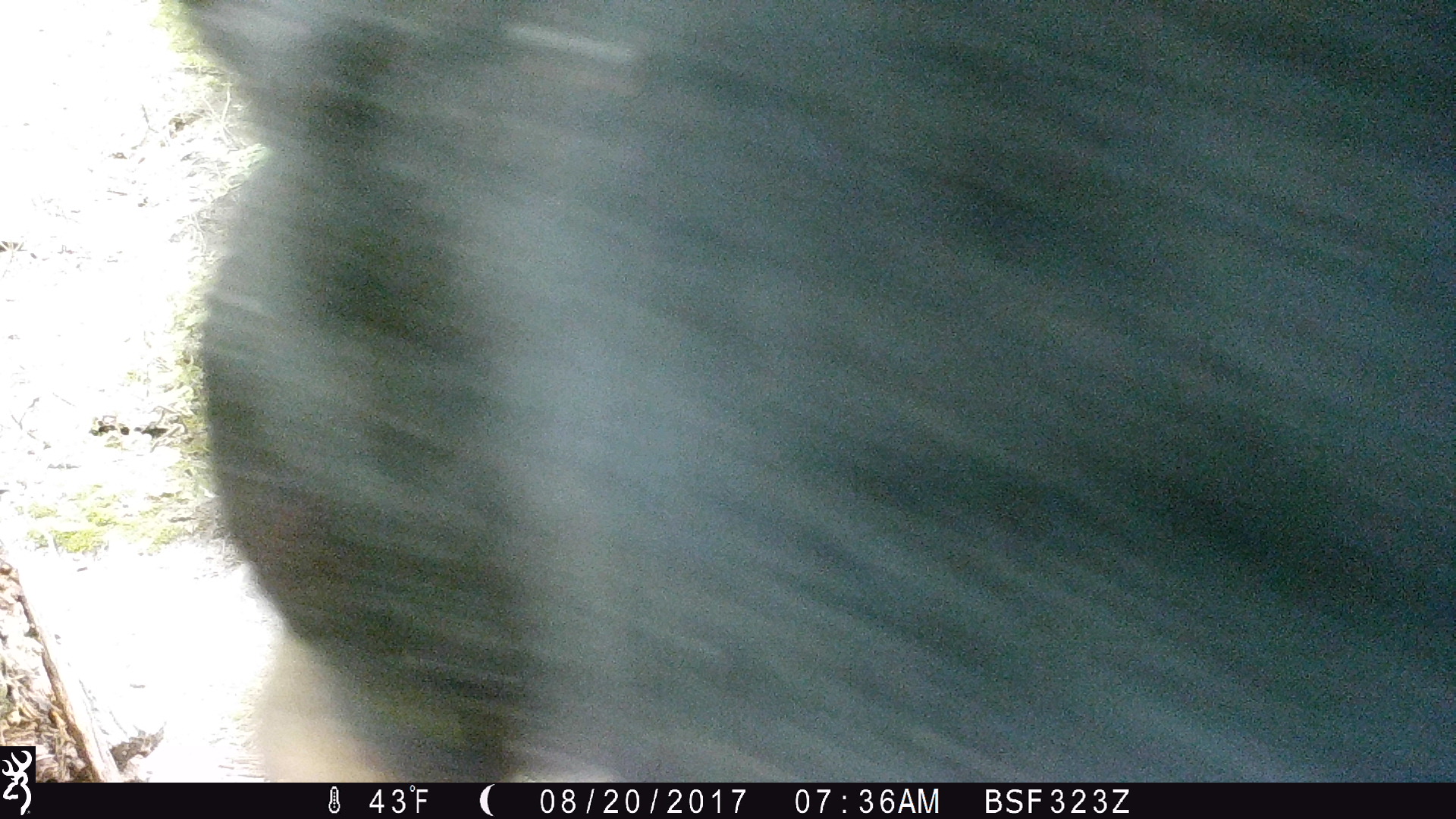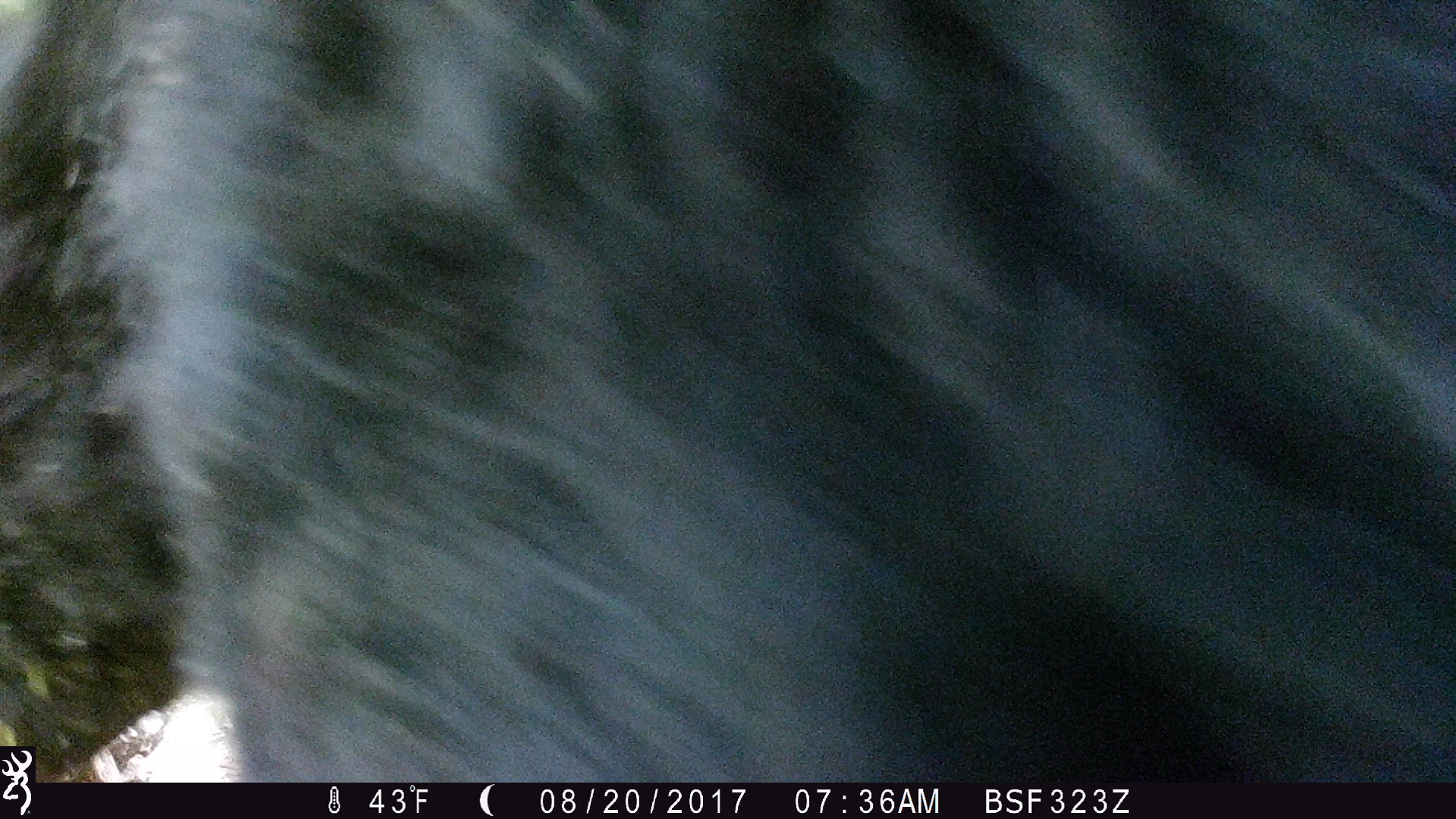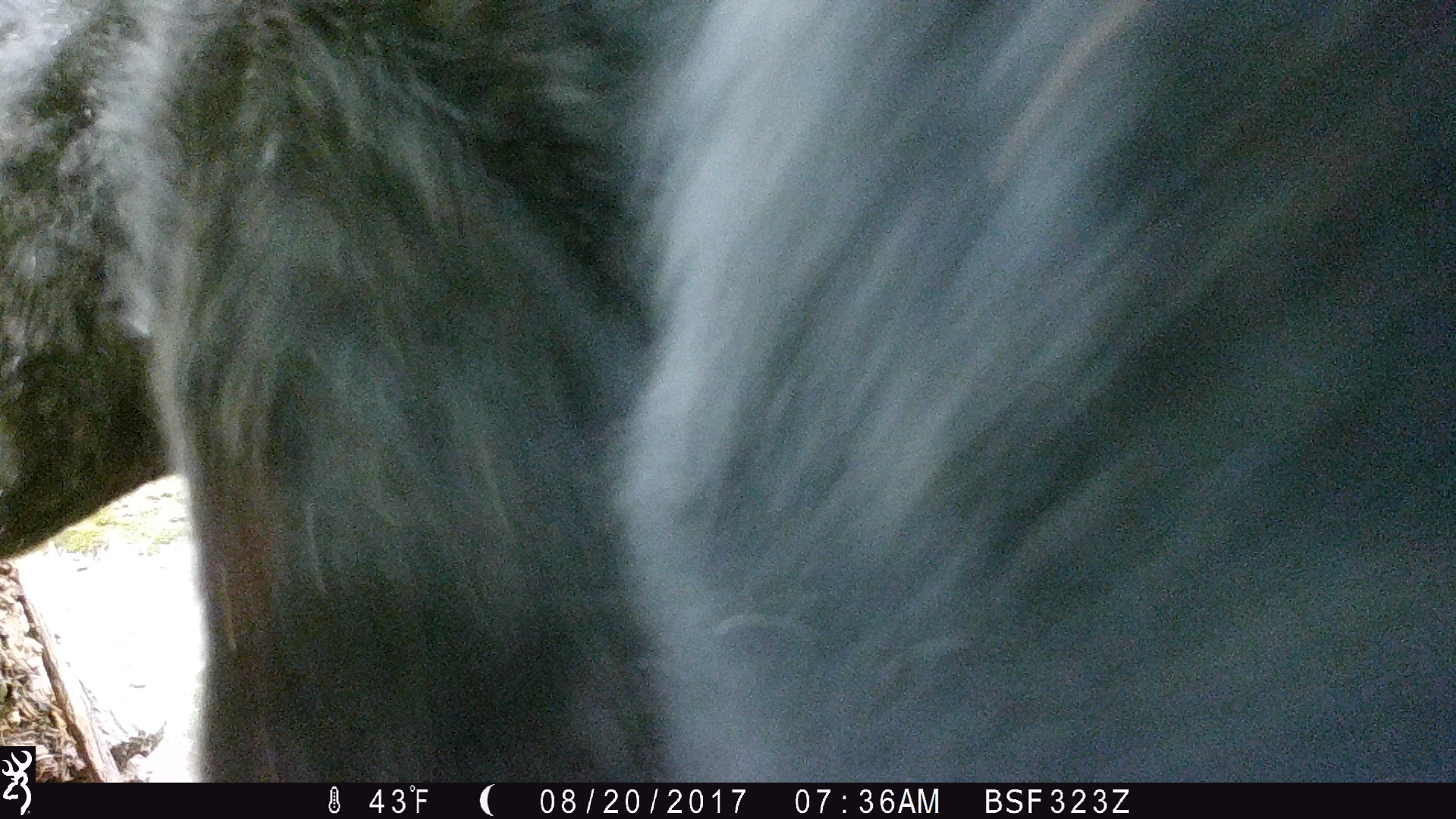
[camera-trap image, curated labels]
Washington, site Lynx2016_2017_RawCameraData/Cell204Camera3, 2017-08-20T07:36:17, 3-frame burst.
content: unidentified animal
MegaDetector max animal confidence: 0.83